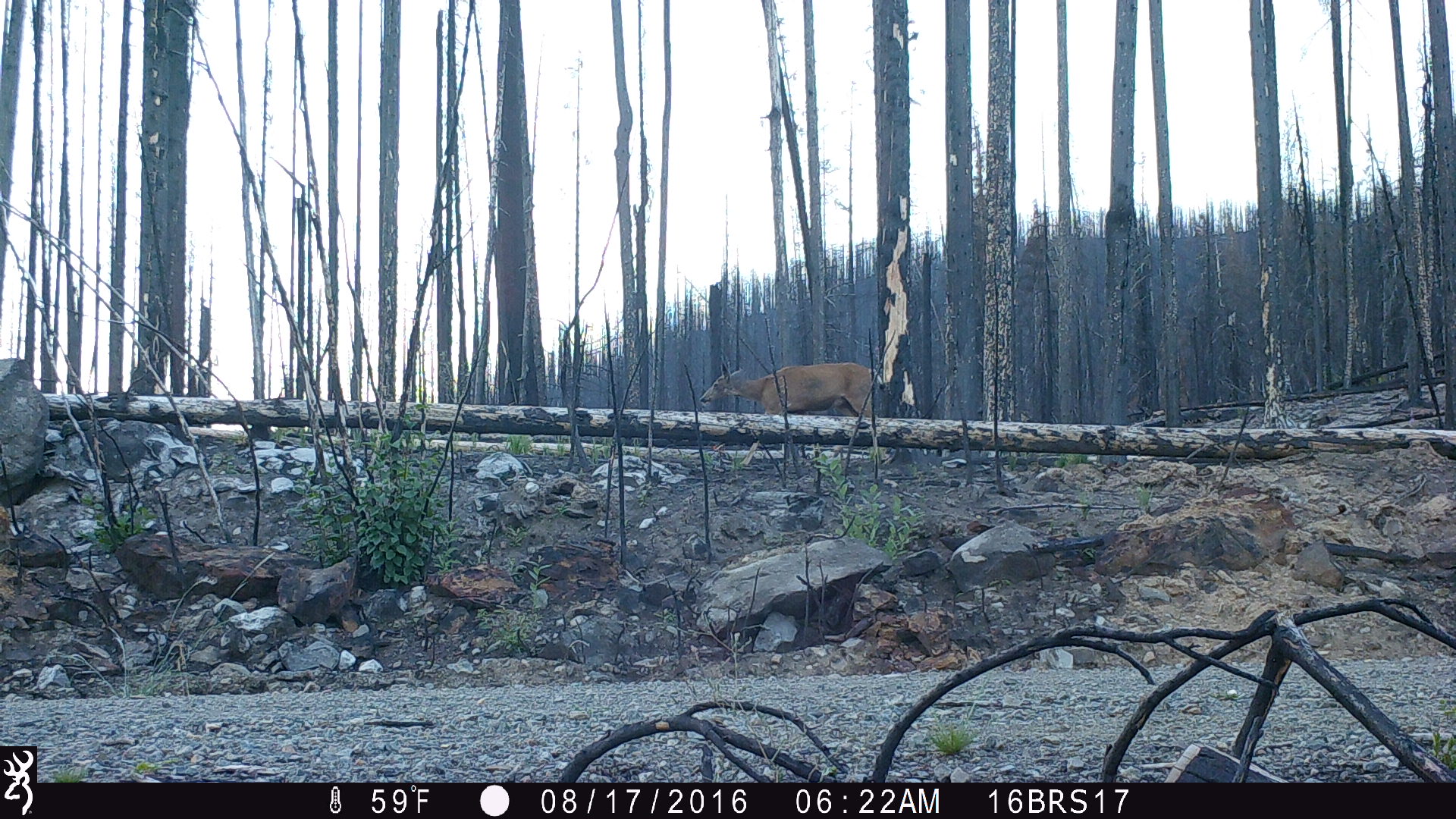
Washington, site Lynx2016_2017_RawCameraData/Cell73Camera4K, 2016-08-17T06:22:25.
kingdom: Animalia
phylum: Chordata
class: Mammalia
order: Artiodactyla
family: Cervidae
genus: Odocoileus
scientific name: Odocoileus hemionus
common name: mule deer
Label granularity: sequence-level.